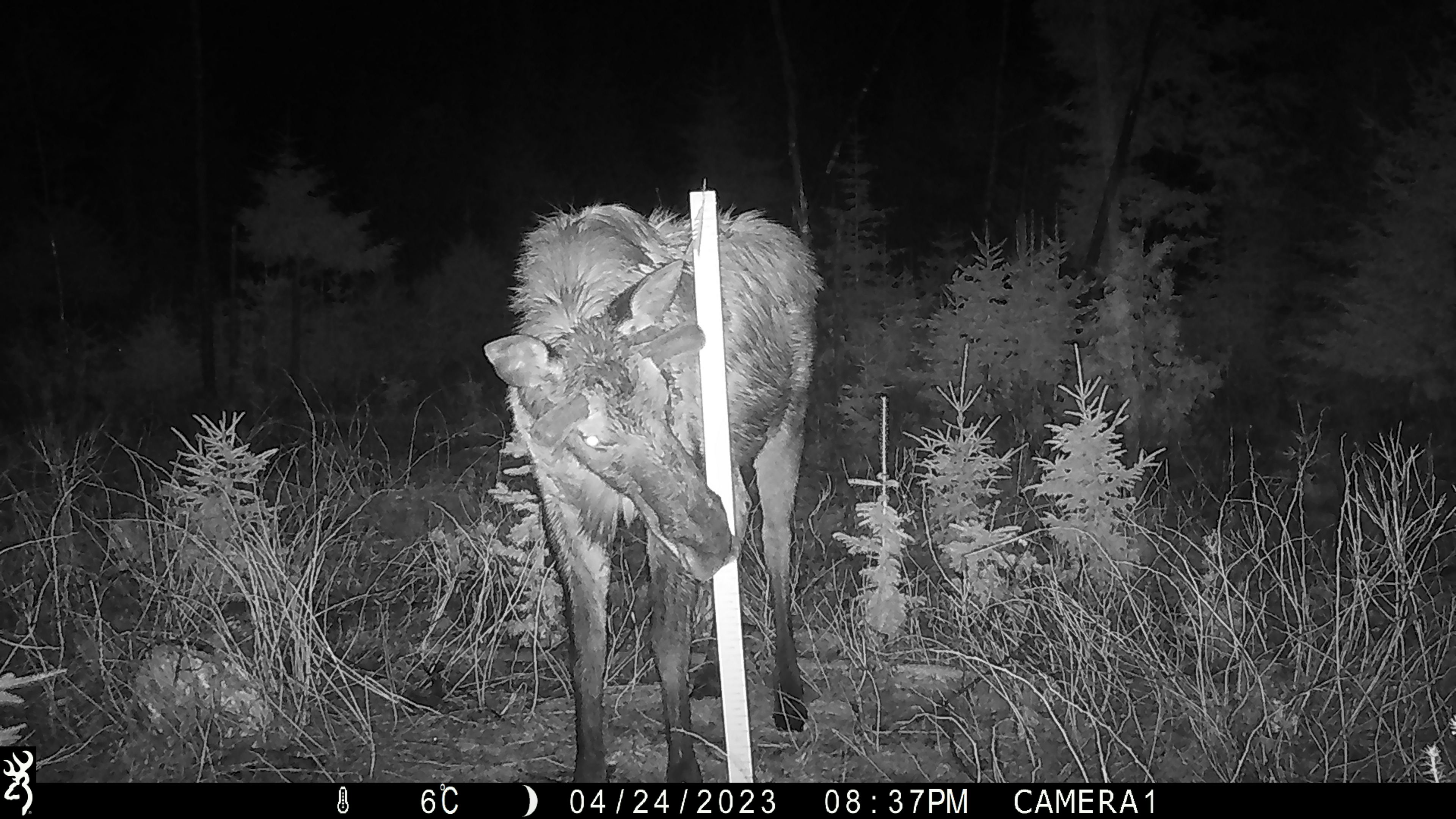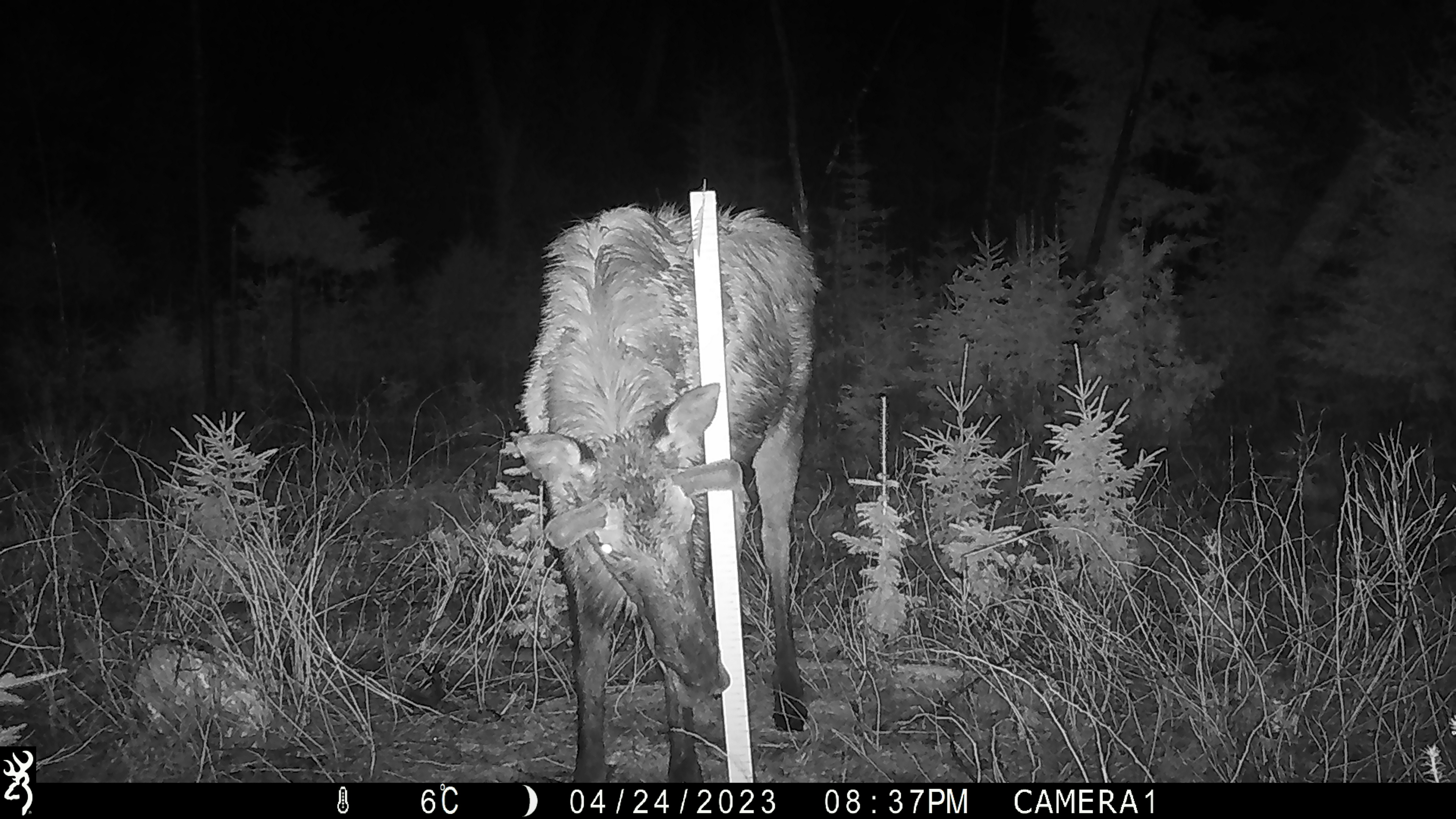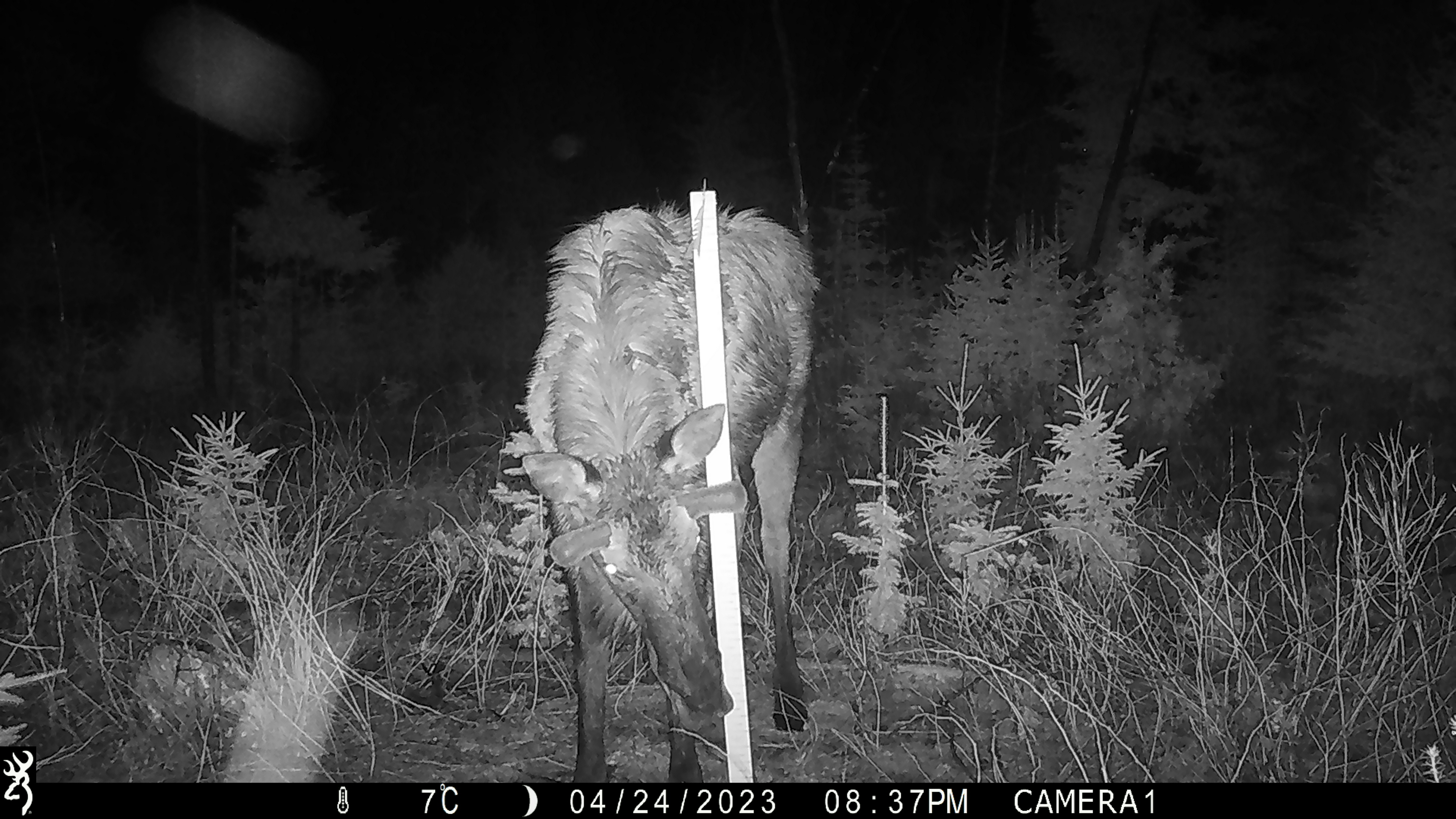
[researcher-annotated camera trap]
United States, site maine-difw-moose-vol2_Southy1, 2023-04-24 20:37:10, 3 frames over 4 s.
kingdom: Animalia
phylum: Chordata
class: Mammalia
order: Artiodactyla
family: Cervidae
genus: Alces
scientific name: Alces alces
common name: moose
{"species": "moose (Alces alces)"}